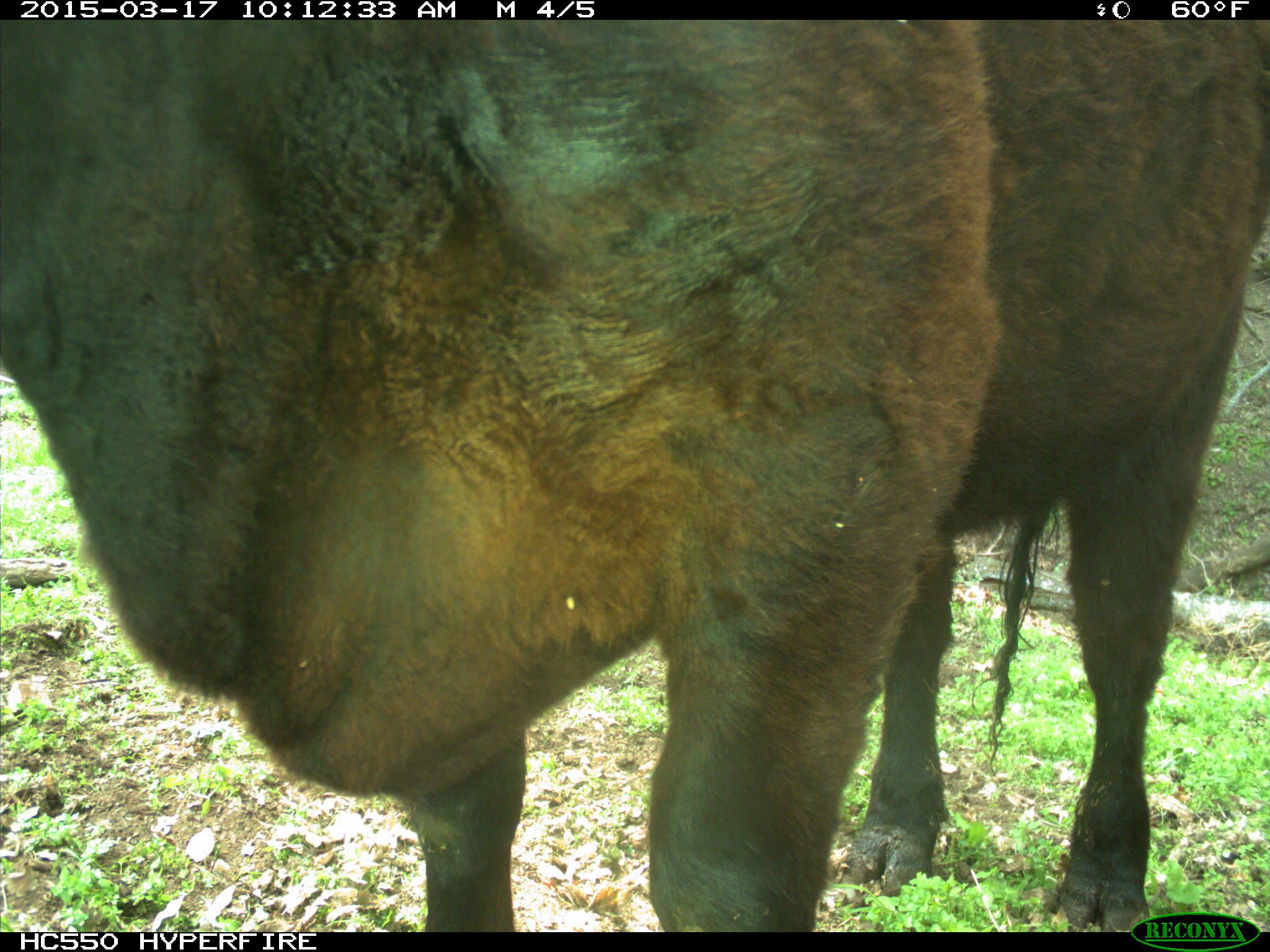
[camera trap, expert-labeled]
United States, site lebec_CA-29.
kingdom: Animalia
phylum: Chordata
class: Mammalia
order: Artiodactyla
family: Bovidae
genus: Bos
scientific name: Bos taurus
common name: domestic cow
Bos taurus (domestic cow).